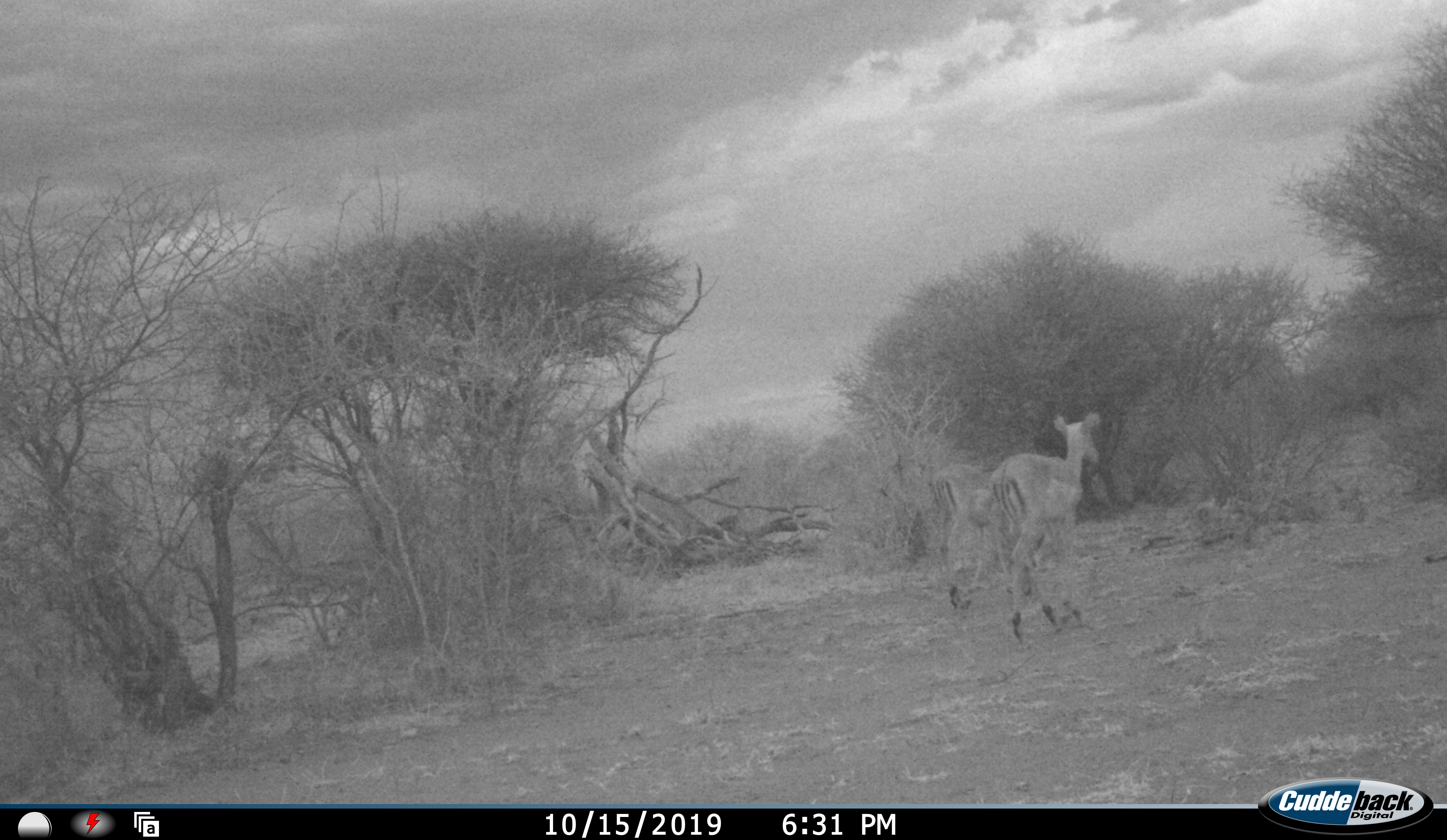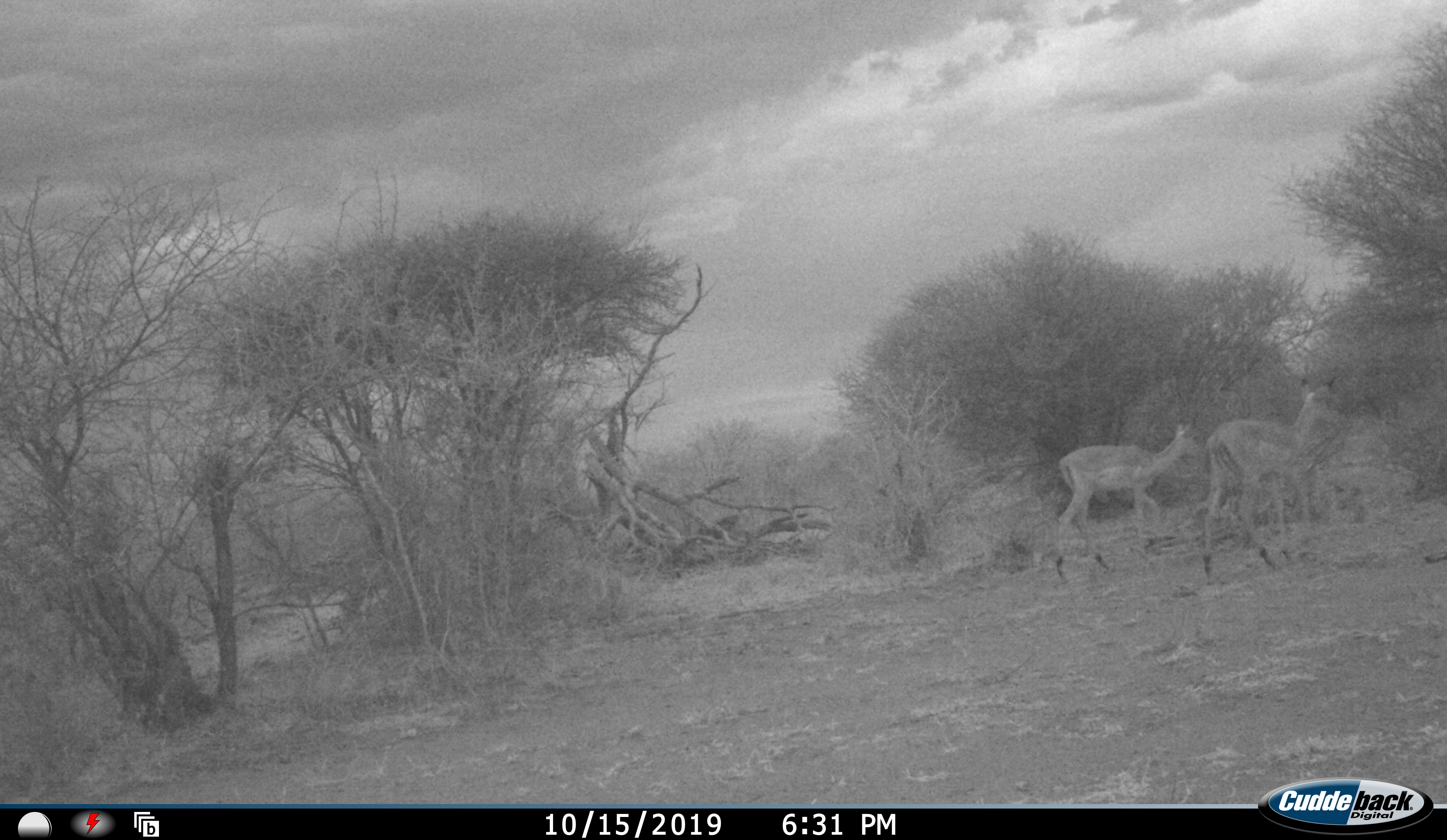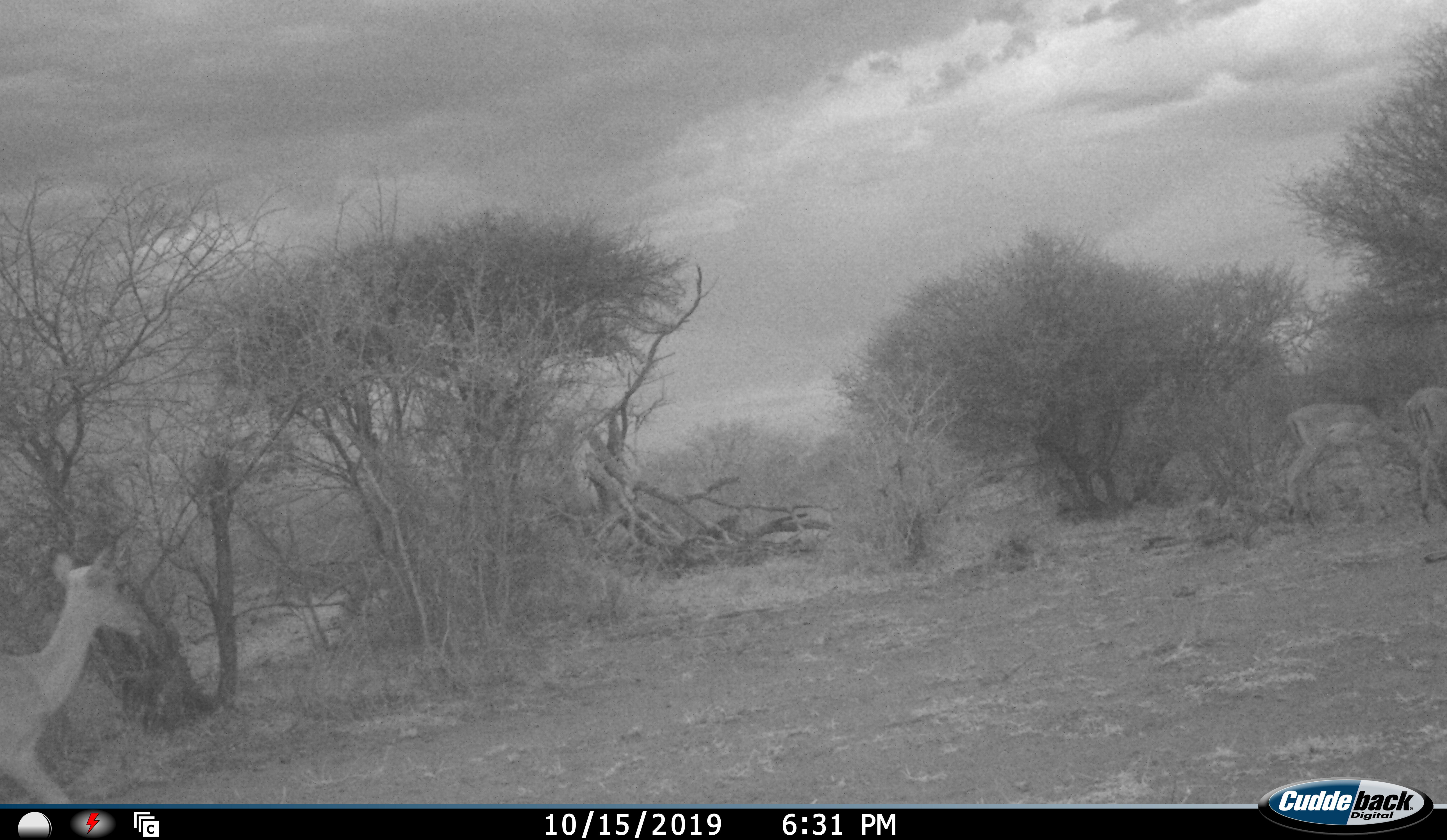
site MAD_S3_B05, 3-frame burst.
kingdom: Animalia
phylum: Chordata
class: Mammalia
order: Artiodactyla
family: Bovidae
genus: Aepyceros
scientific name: Aepyceros melampus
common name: impala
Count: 3.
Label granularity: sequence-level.